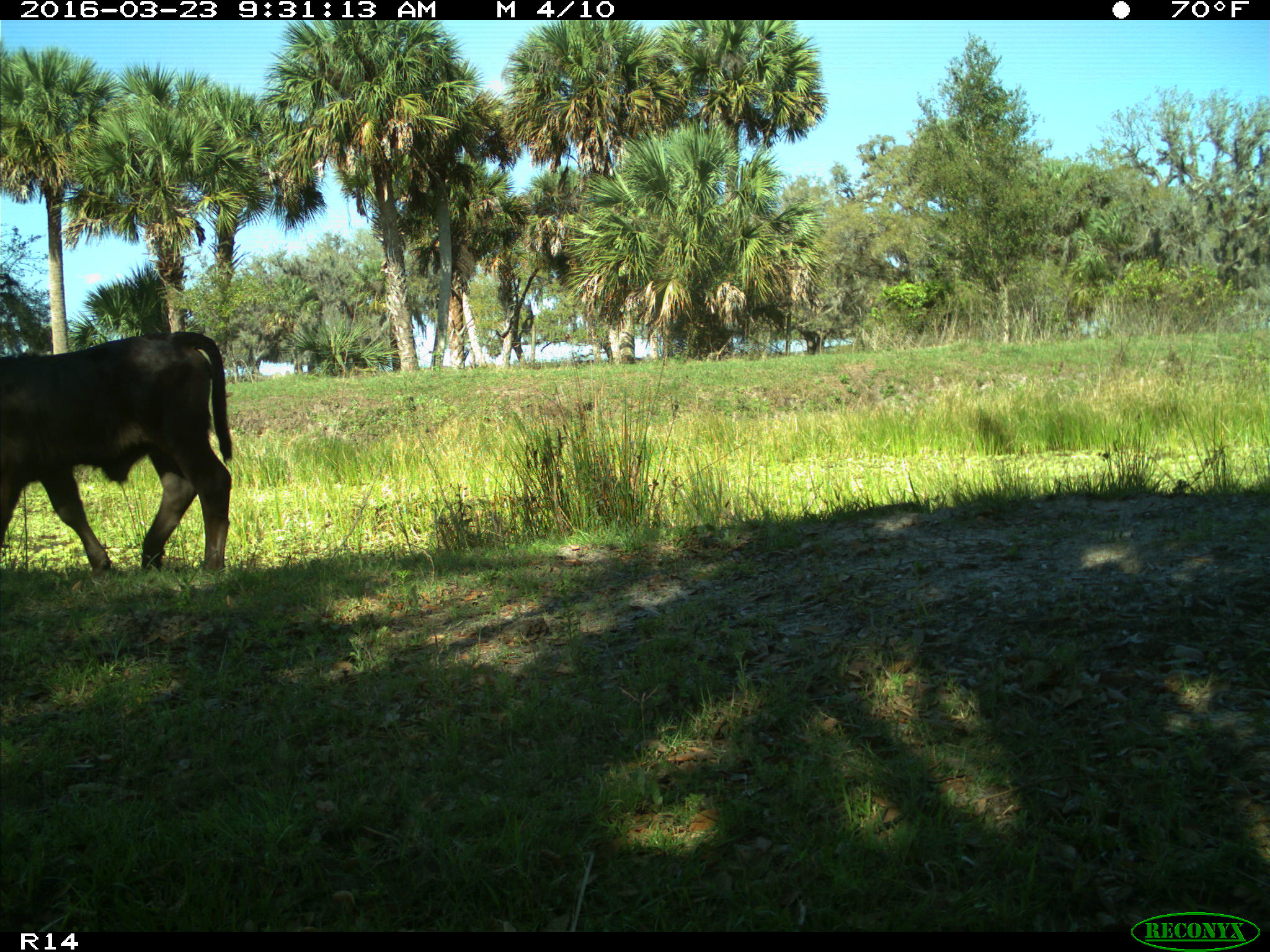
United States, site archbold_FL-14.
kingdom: Animalia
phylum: Chordata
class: Mammalia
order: Artiodactyla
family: Bovidae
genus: Bos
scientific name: Bos taurus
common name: domestic cow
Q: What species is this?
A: Bos taurus (domestic cow).